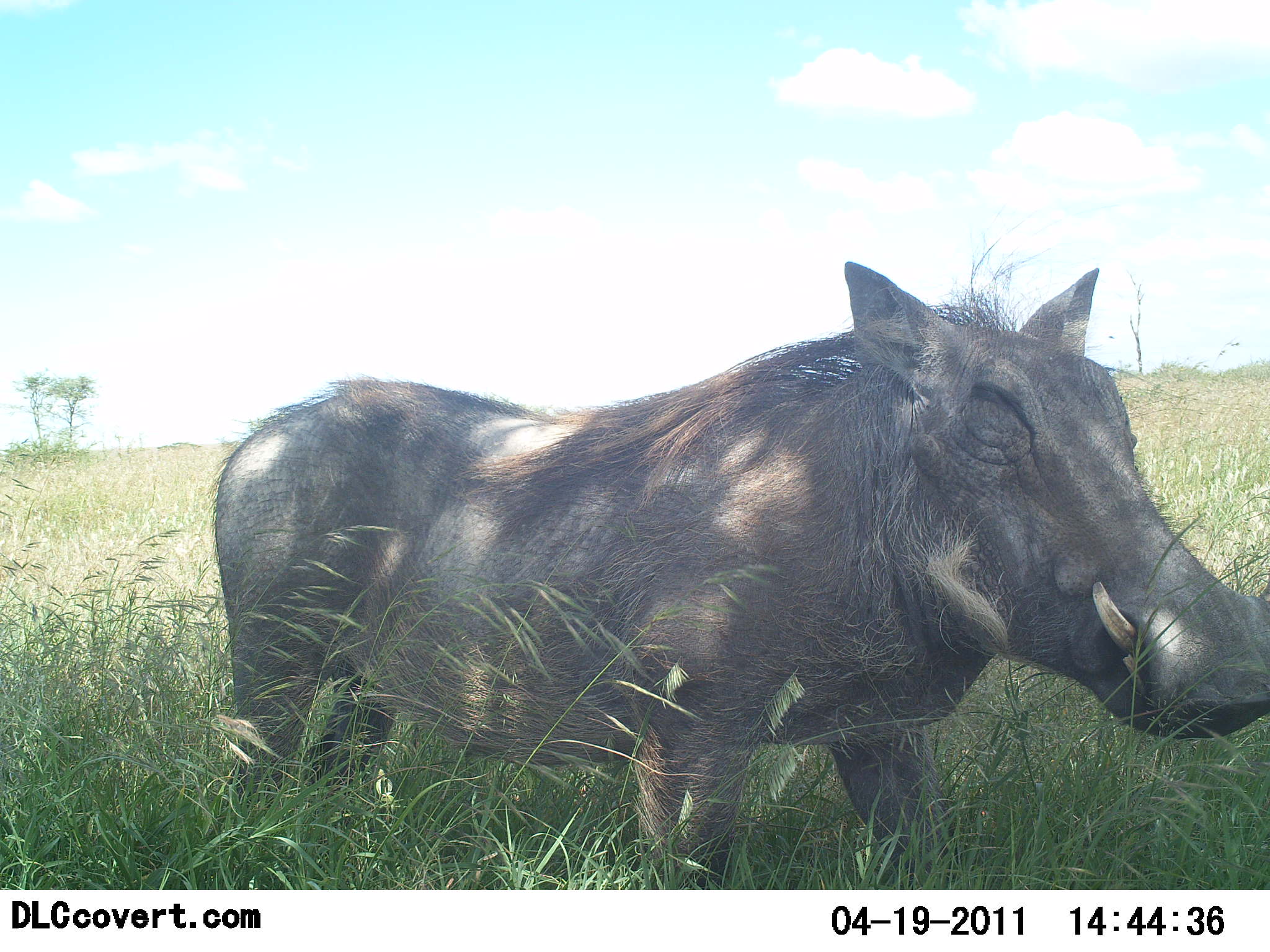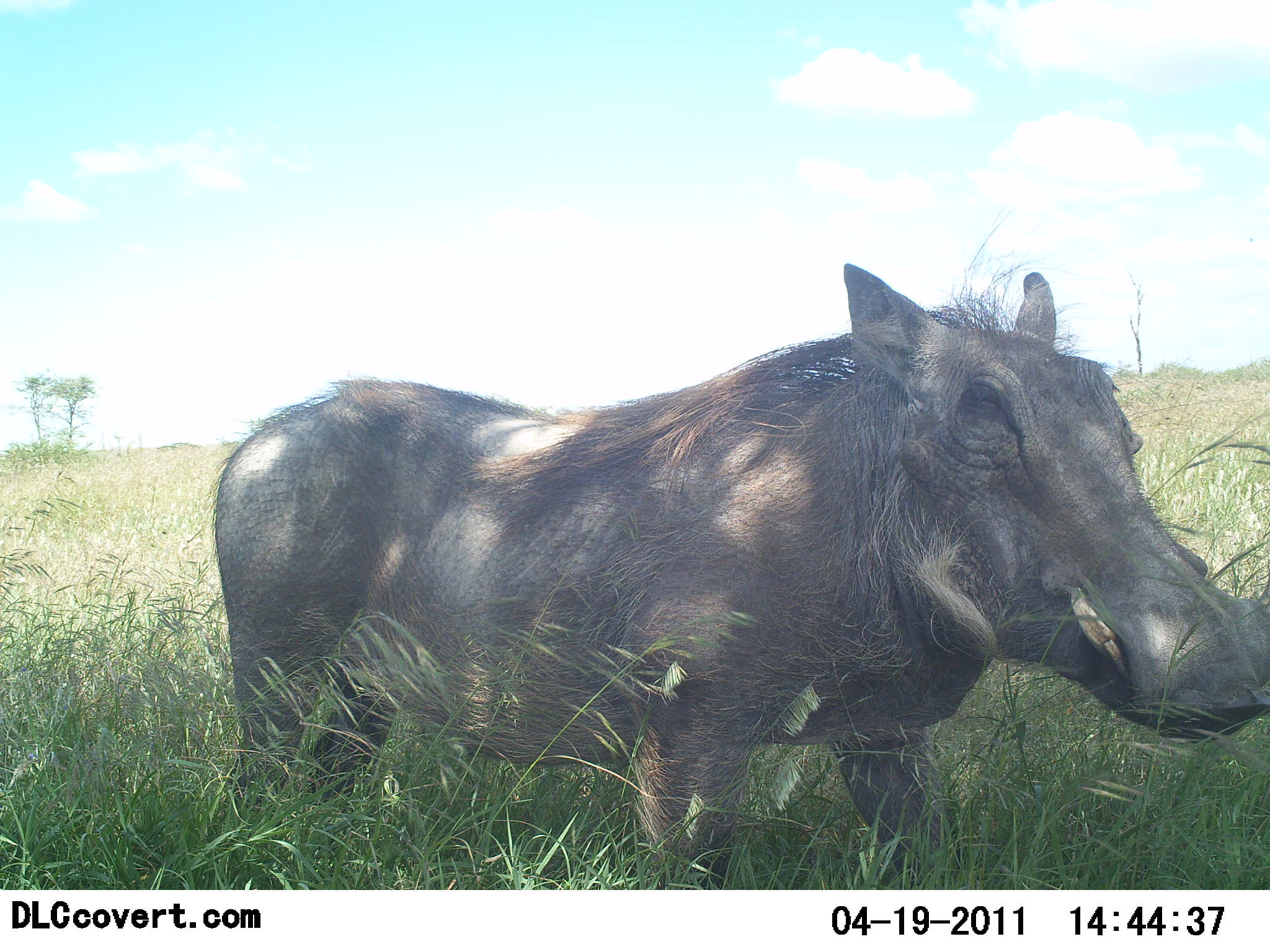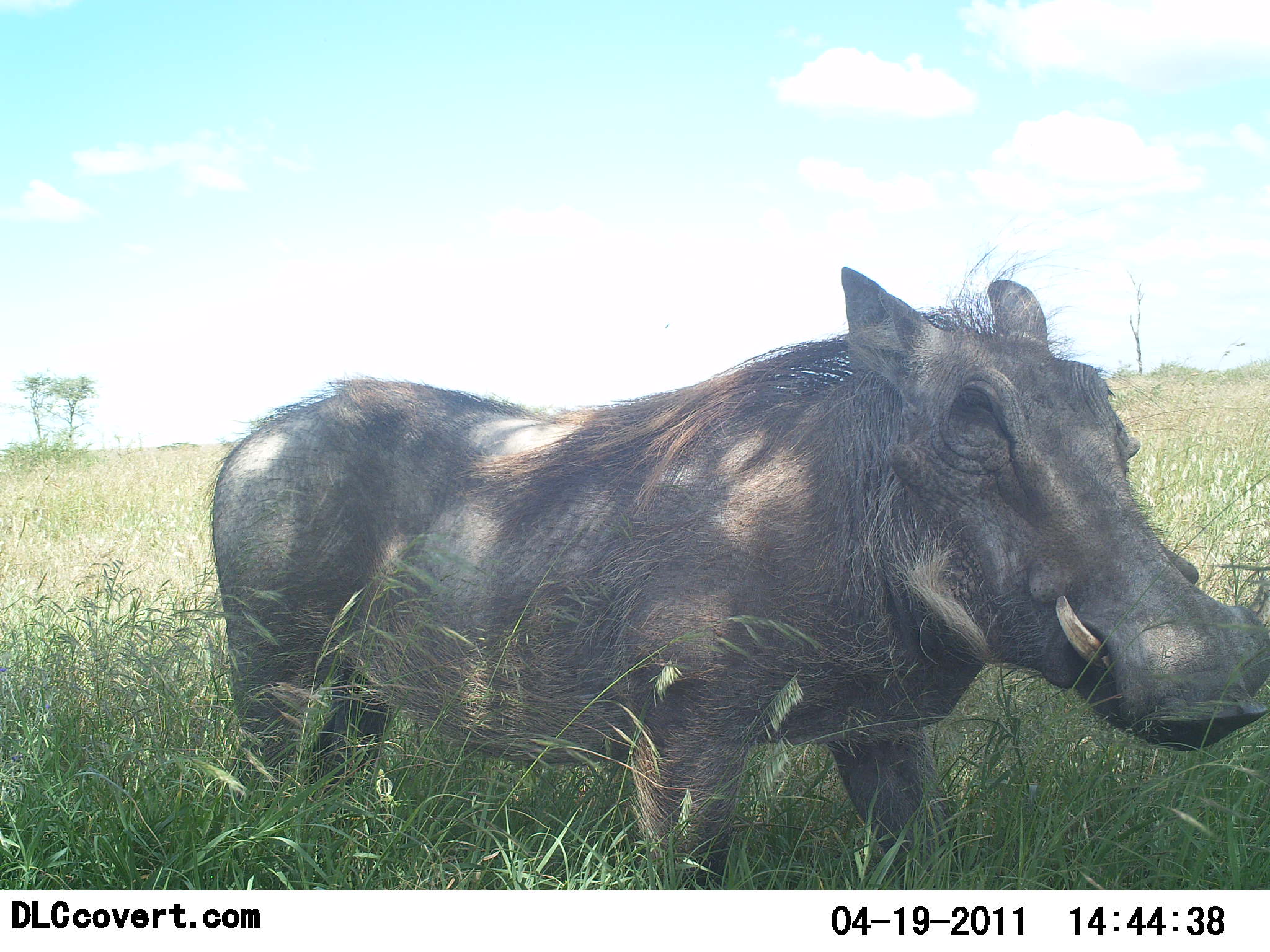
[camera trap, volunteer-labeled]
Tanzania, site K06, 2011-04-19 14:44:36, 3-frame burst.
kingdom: Animalia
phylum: Chordata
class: Mammalia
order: Artiodactyla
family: Suidae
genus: Phacochoerus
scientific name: Phacochoerus africanus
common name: warthog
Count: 1.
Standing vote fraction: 100%.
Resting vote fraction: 18%.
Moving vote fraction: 0%.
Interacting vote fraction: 9%.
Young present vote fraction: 0%.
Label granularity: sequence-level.